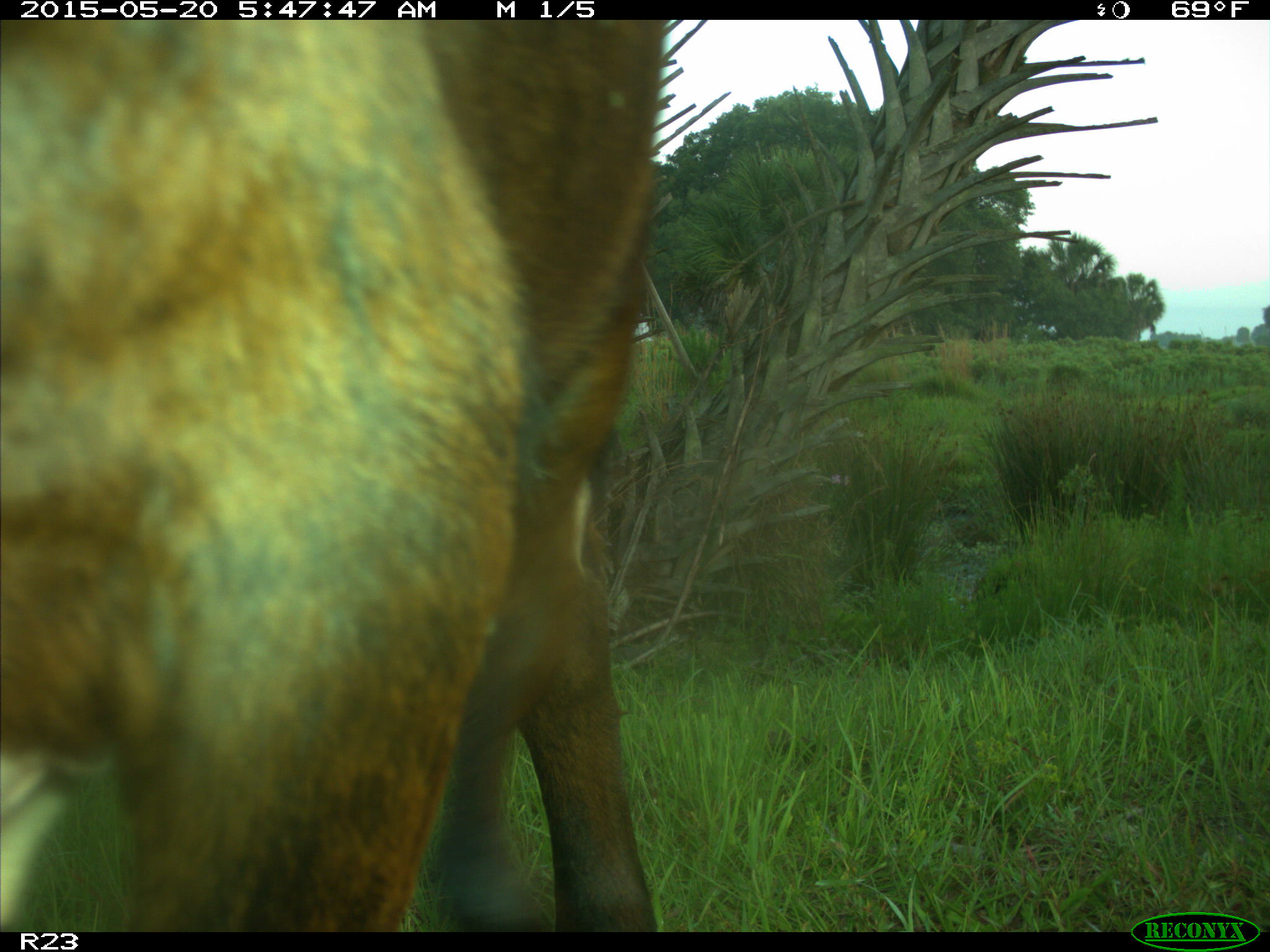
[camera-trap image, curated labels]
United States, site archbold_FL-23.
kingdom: Animalia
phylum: Chordata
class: Mammalia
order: Artiodactyla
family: Bovidae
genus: Bos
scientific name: Bos taurus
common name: domestic cow